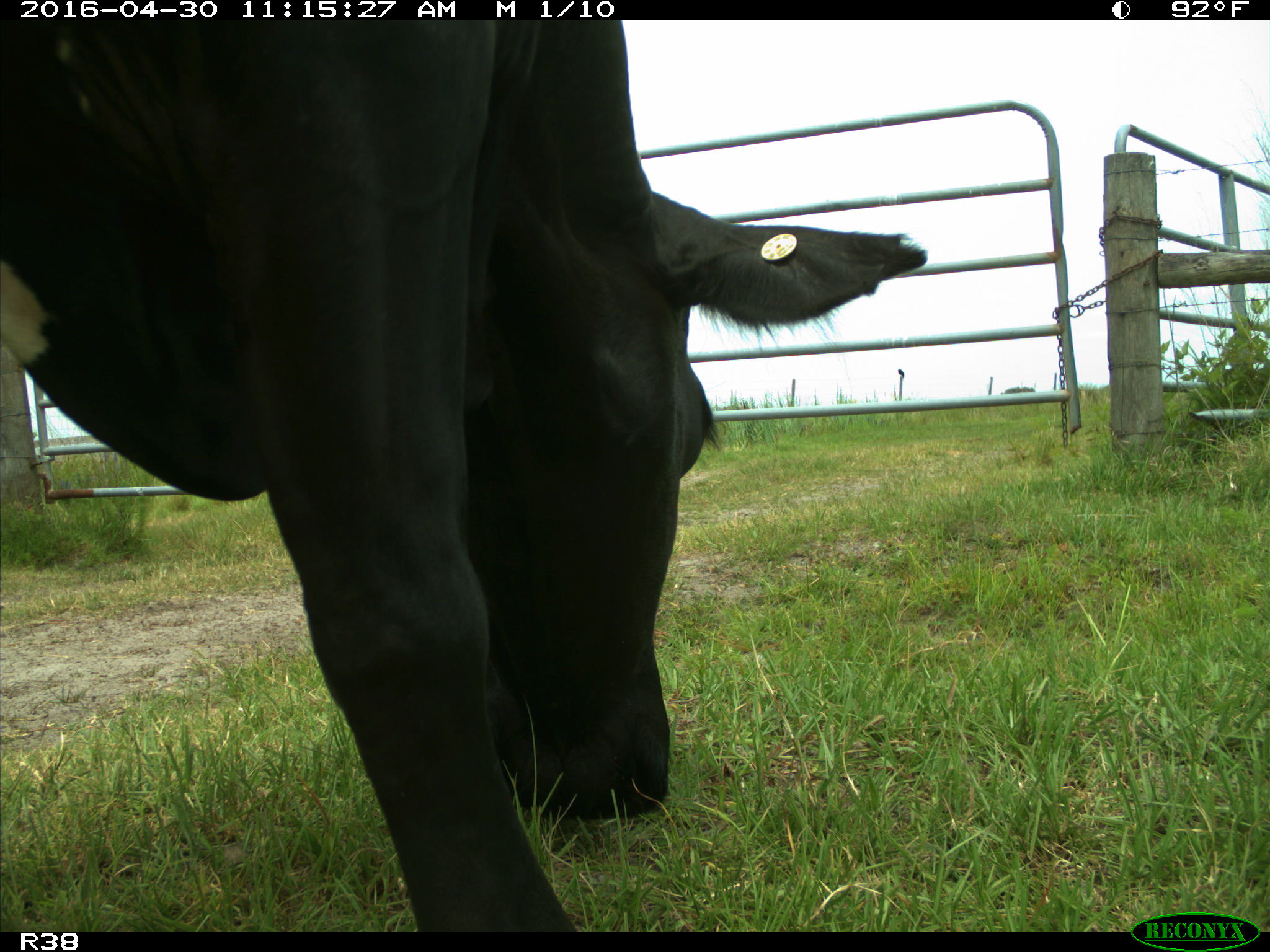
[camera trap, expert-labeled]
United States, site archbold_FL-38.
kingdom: Animalia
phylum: Chordata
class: Mammalia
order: Artiodactyla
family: Bovidae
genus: Bos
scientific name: Bos taurus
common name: domestic cow